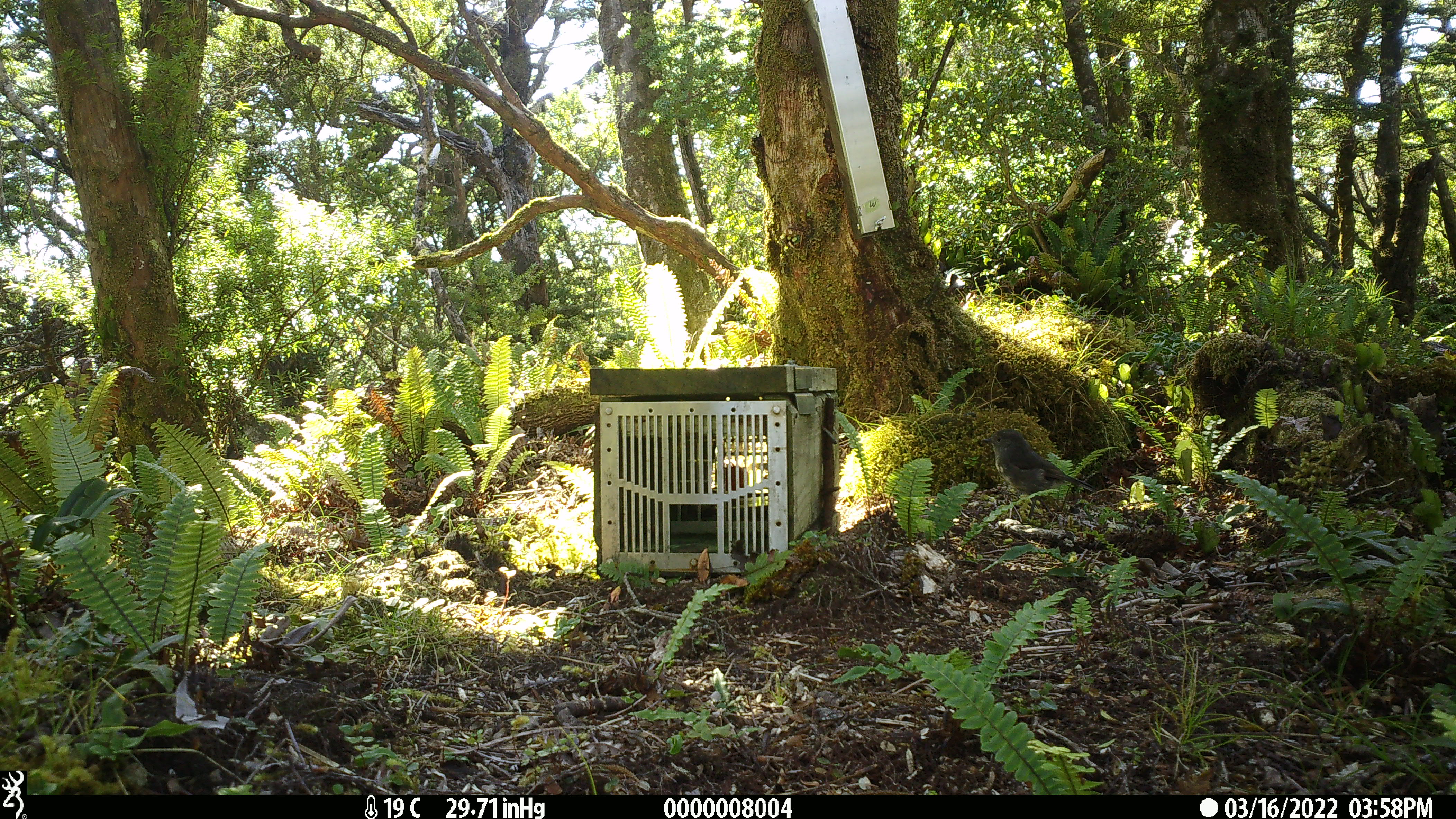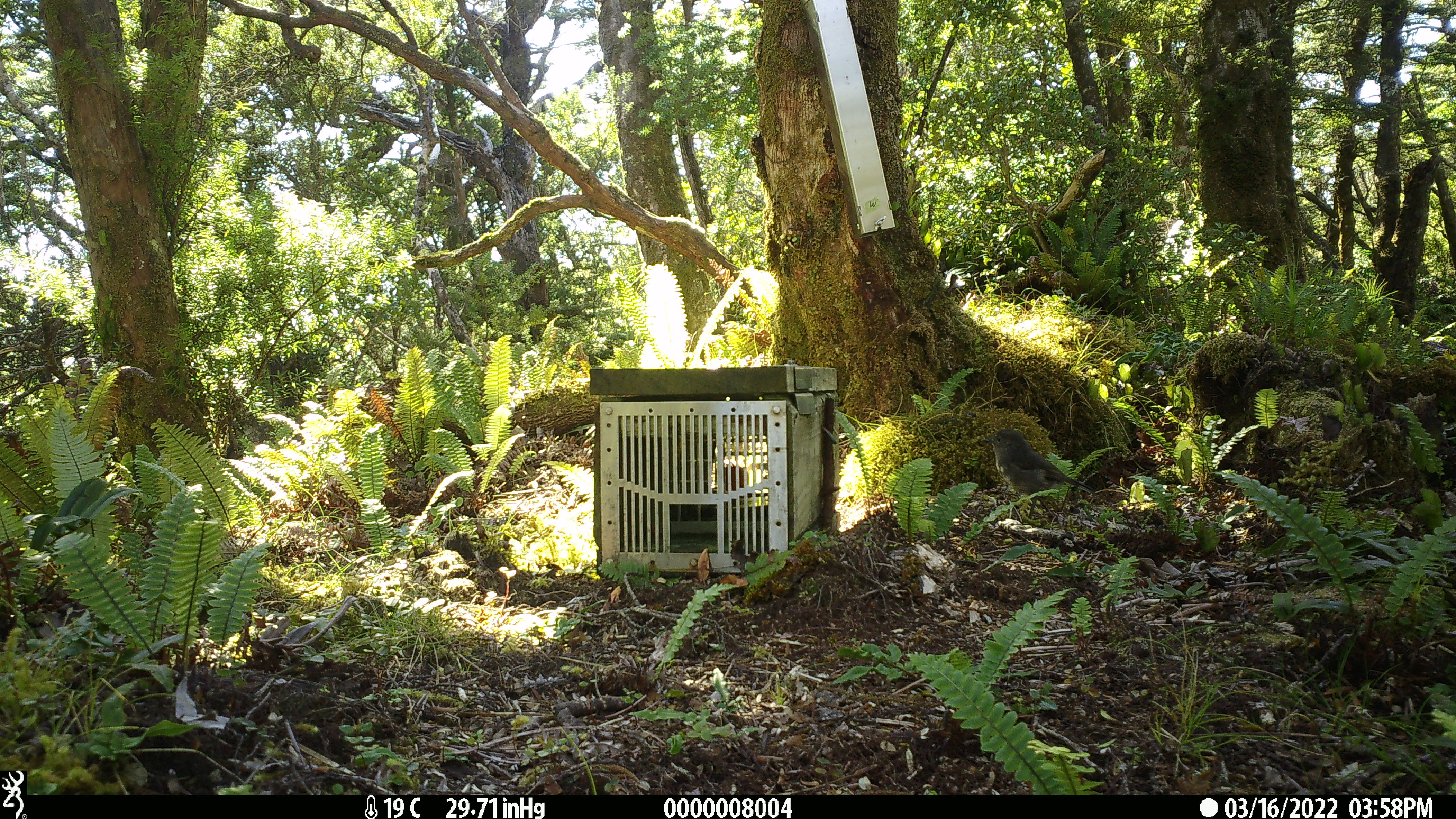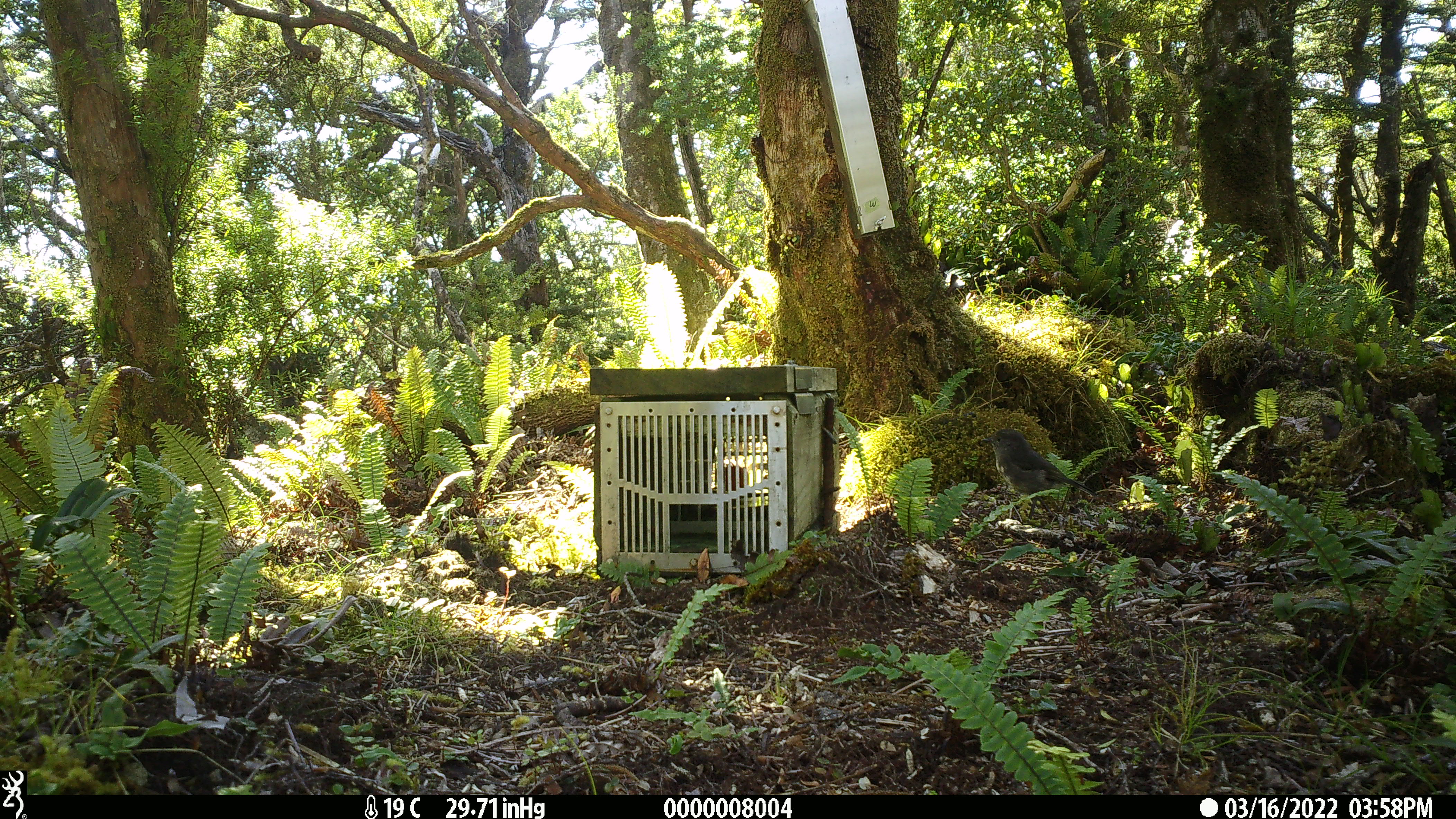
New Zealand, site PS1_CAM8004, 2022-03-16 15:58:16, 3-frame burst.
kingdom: Animalia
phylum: Chordata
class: Aves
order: Passeriformes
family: Petroicidae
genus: Petroica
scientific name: Petroica australis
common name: new zealand robin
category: robin